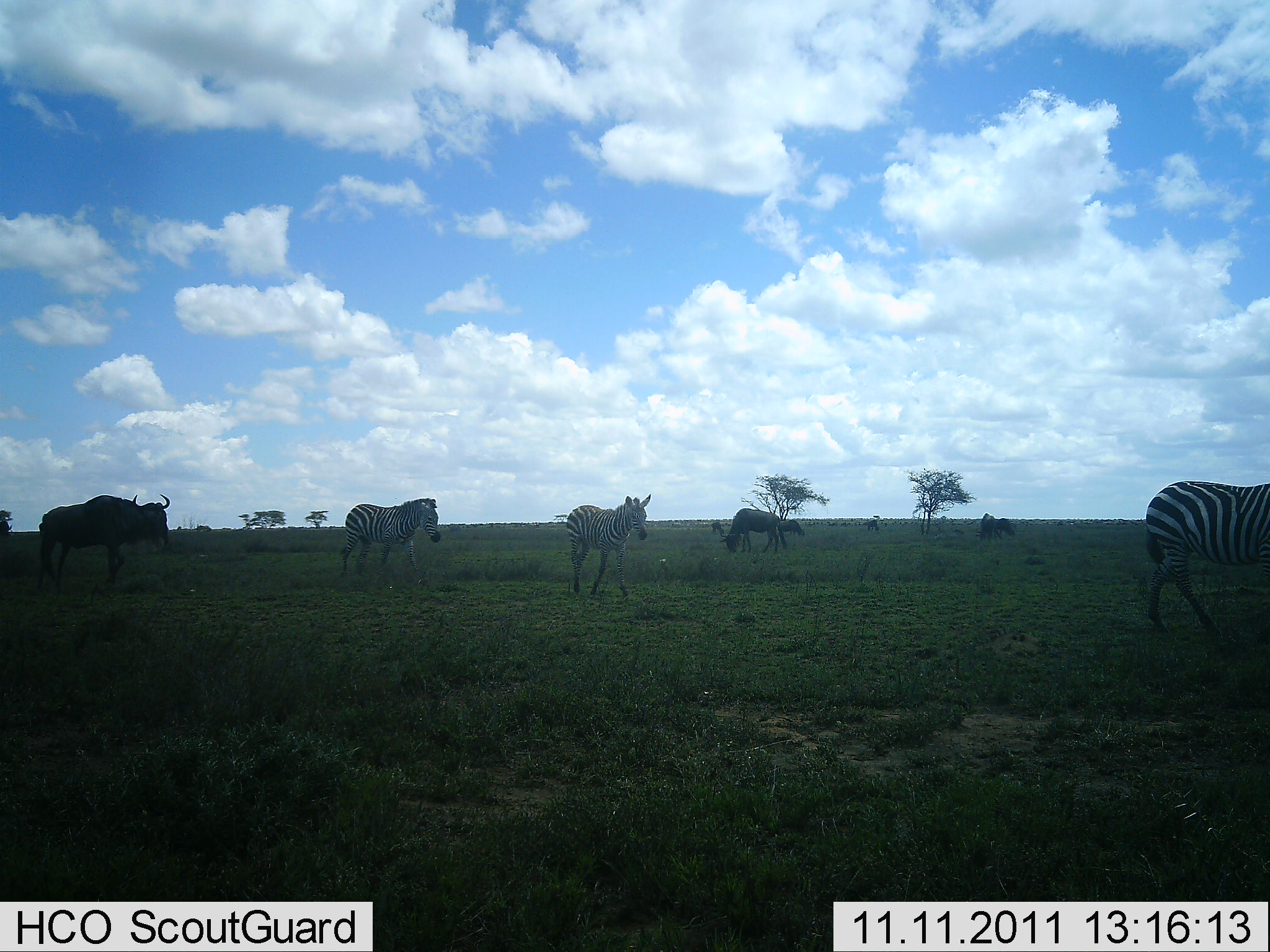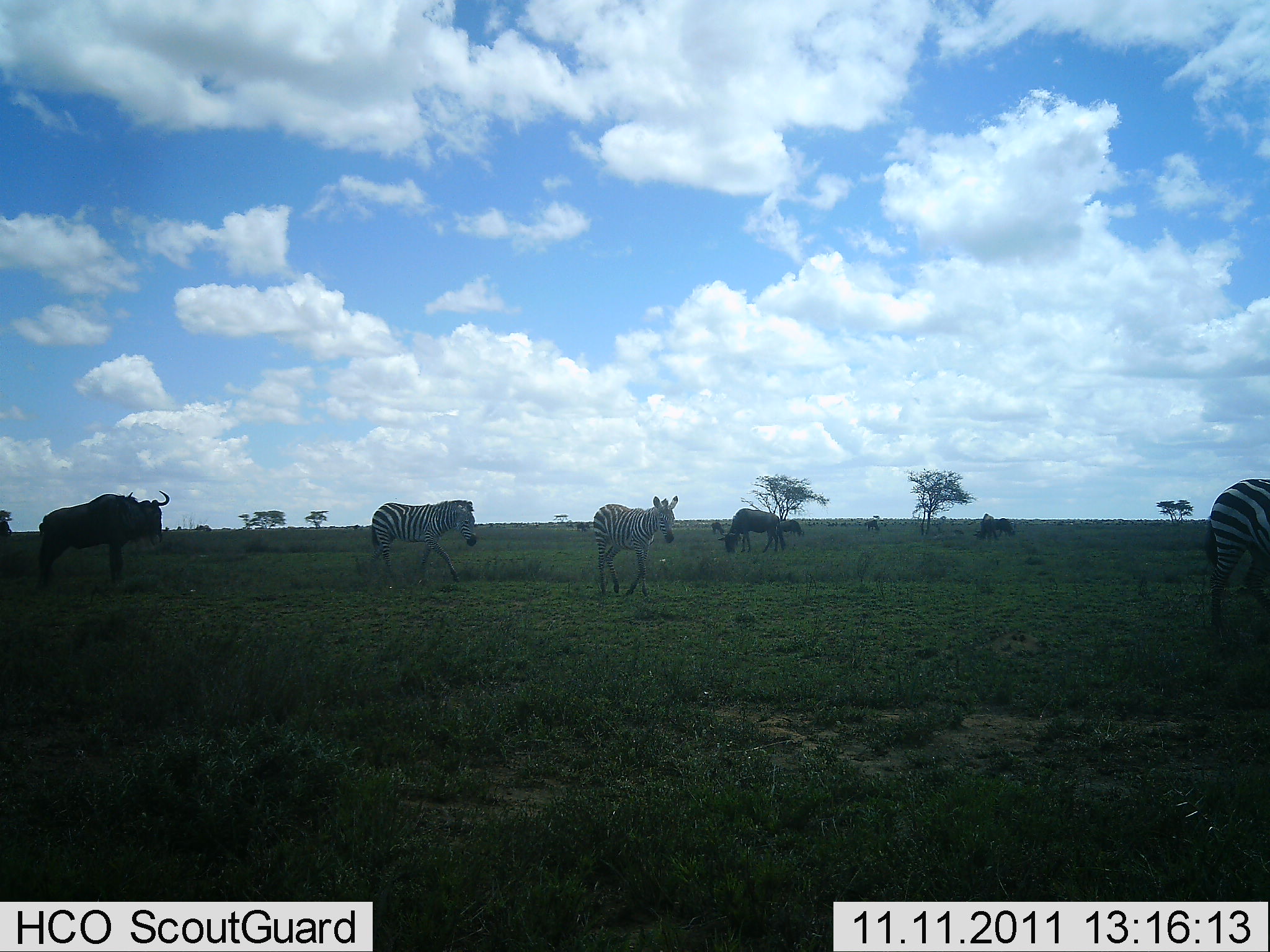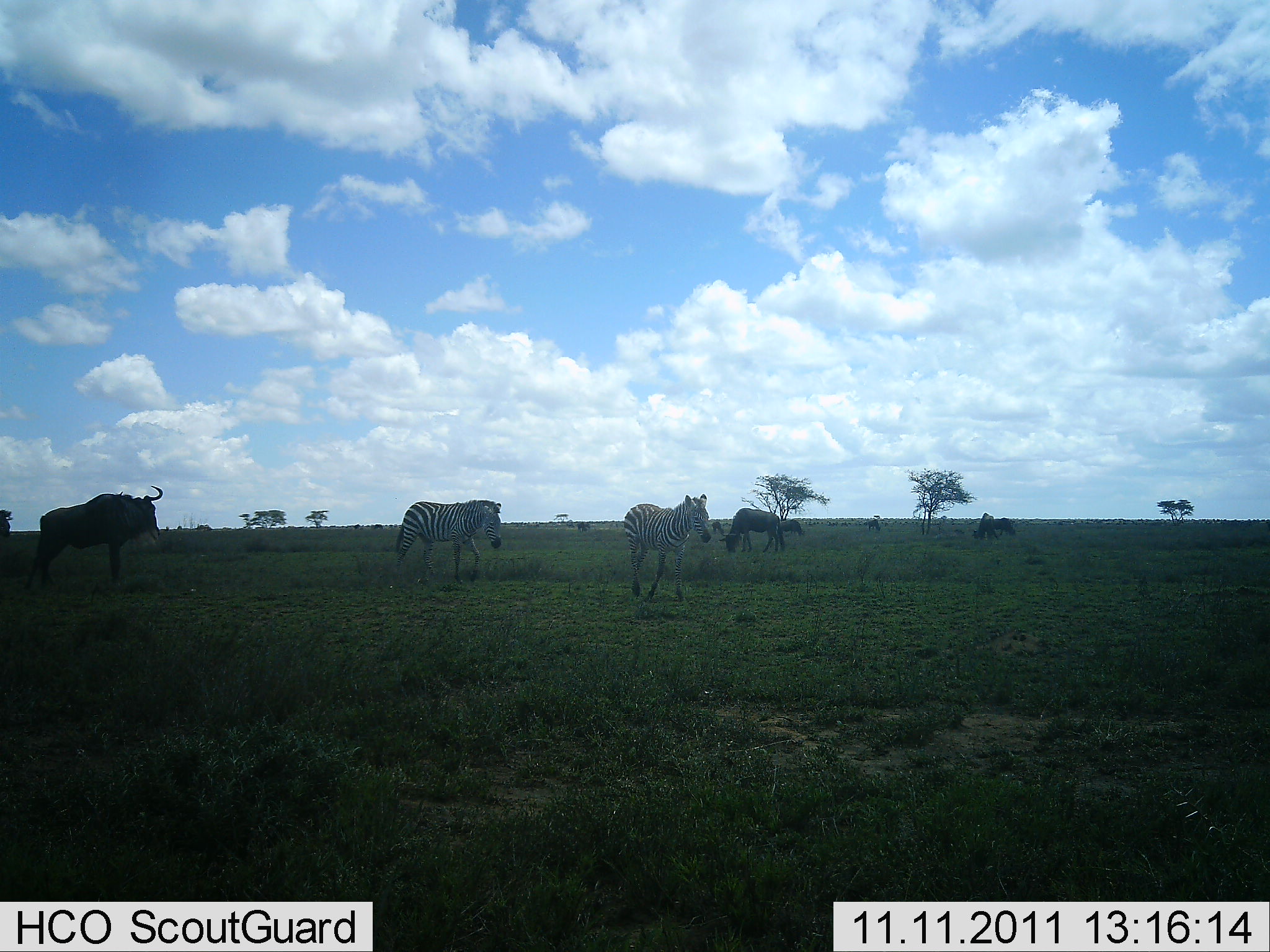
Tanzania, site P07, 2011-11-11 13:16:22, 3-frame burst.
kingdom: Animalia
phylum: Chordata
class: Mammalia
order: Artiodactyla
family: Bovidae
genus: Connochaetes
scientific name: Connochaetes taurinus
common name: blue wildebeest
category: wildebeest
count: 4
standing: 82%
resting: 0%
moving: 27%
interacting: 0%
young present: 0%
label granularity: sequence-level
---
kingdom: Animalia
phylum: Chordata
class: Mammalia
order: Perissodactyla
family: Equidae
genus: Equus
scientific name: Equus quagga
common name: plains zebra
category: zebra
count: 3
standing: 8%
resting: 0%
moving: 92%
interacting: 0%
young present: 8%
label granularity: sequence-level